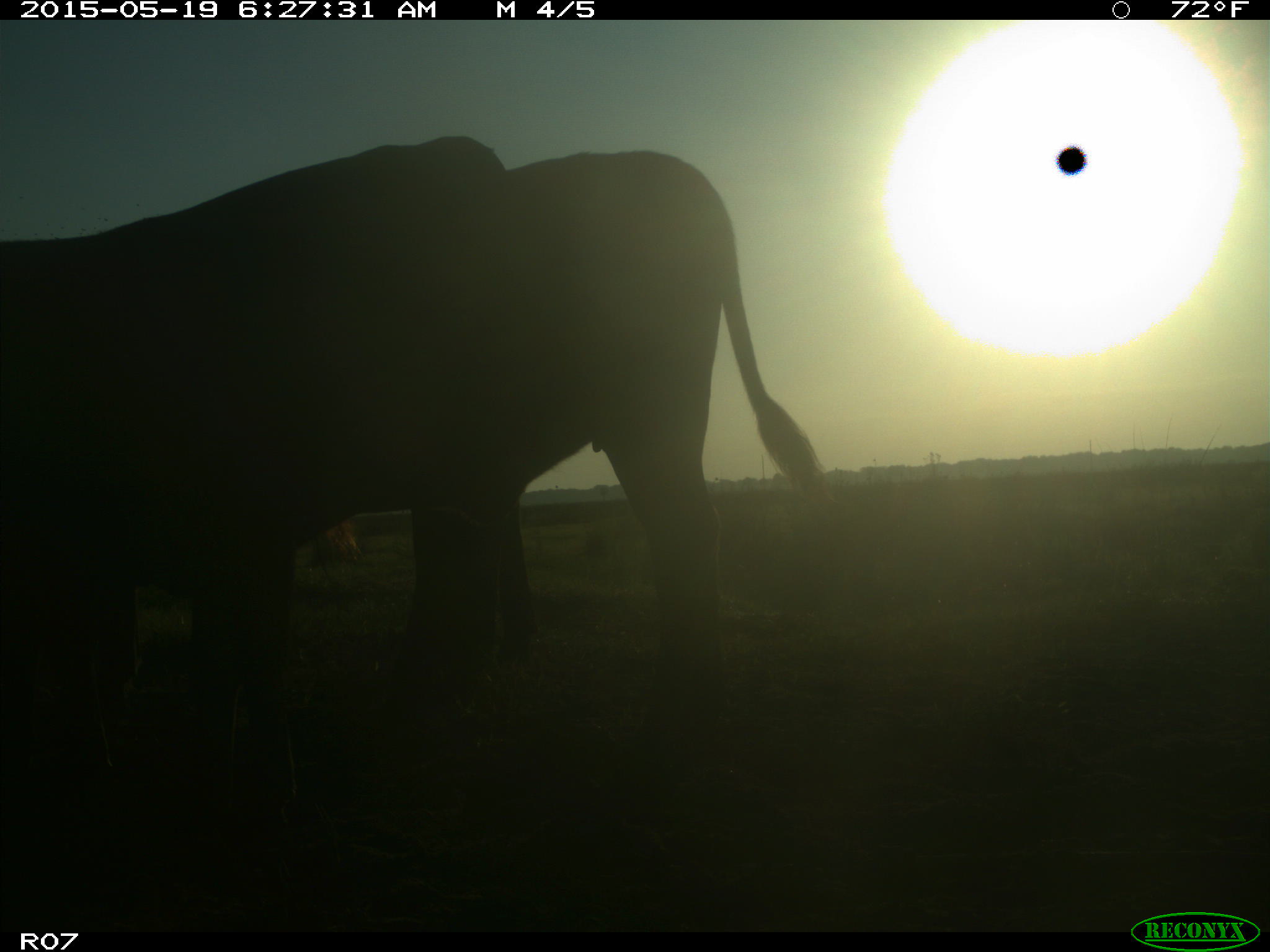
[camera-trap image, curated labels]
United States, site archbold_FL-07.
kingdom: Animalia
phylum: Chordata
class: Mammalia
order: Artiodactyla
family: Bovidae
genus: Bos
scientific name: Bos taurus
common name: domestic cow